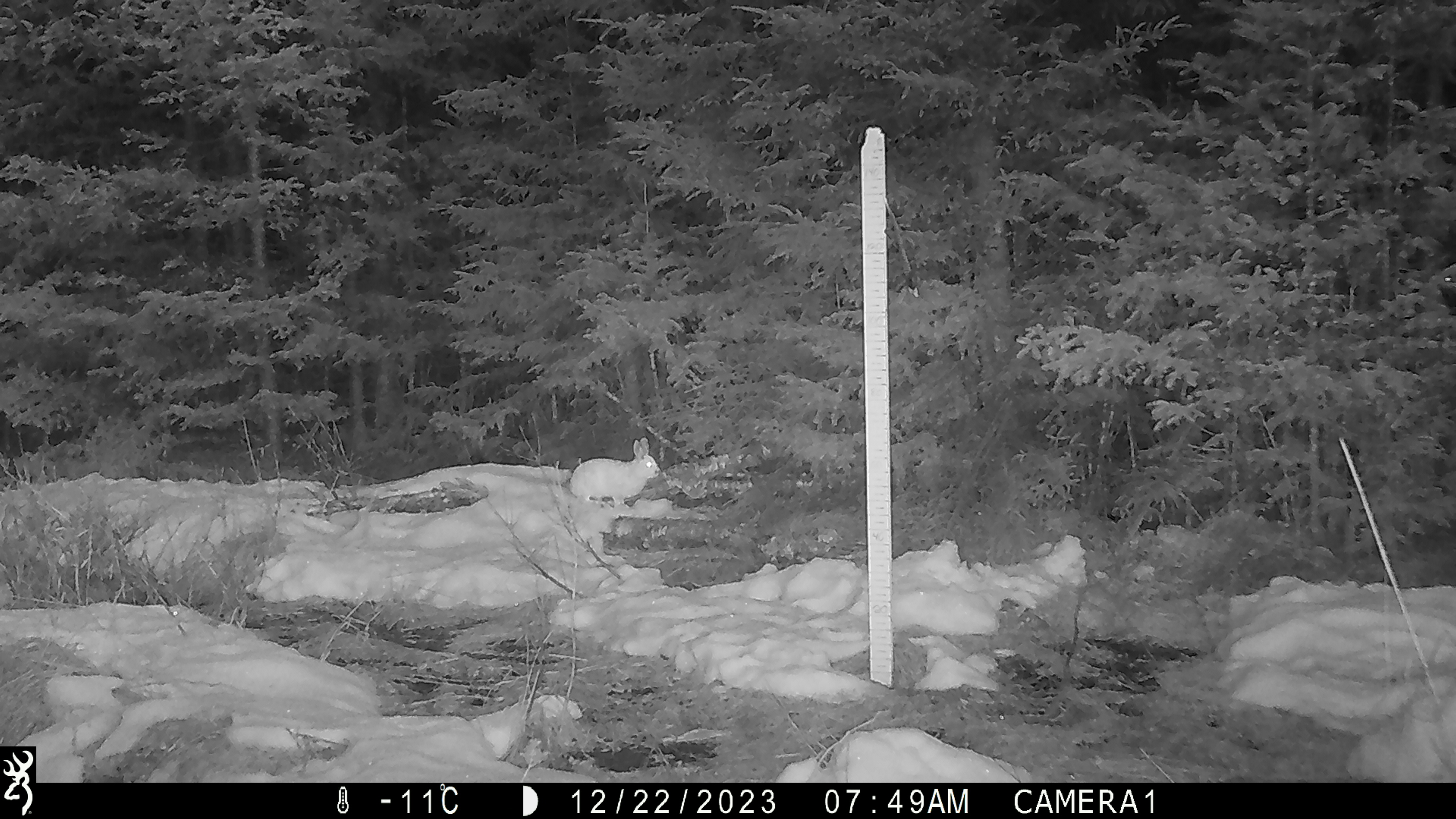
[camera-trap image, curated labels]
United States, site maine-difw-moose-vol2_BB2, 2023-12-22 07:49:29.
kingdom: Animalia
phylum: Chordata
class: Mammalia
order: Lagomorpha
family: Leporidae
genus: Lepus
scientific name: Lepus americanus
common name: snowshoe hare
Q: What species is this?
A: Snowshoe hare (Lepus americanus).